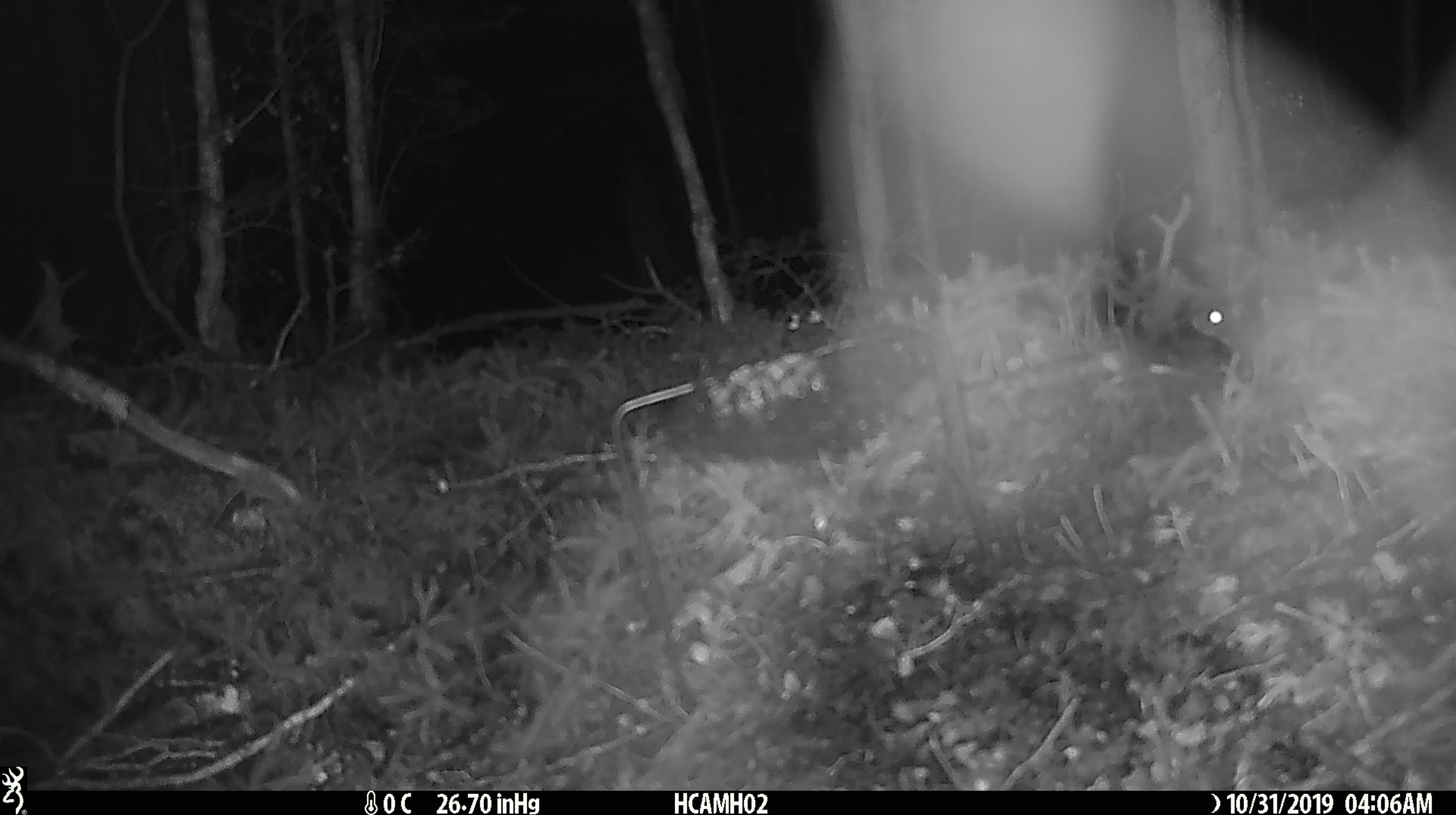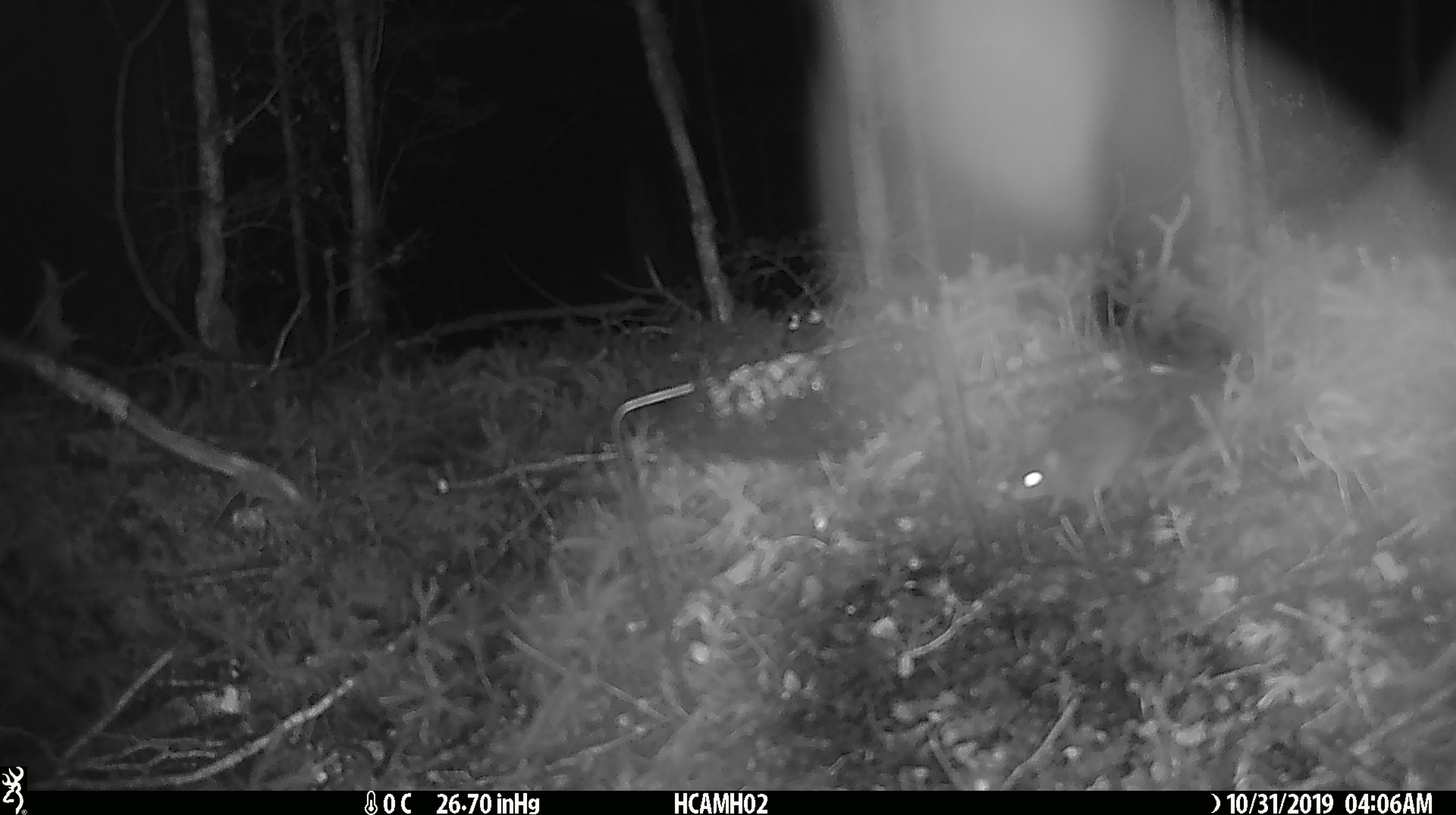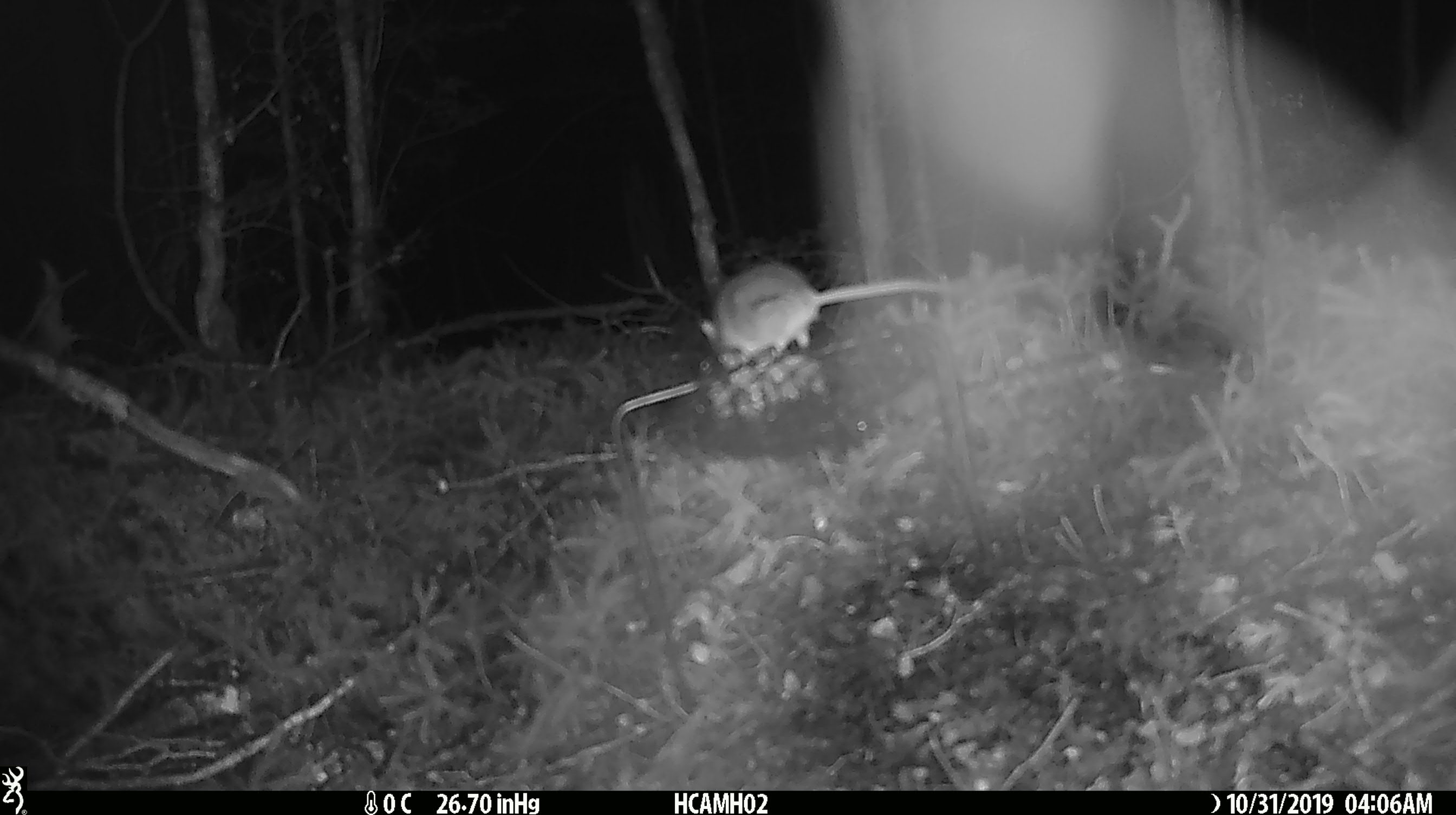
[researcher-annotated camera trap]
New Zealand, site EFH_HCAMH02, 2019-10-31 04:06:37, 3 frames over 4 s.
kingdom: Animalia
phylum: Chordata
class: Mammalia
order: Rodentia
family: Muridae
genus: Mus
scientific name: Mus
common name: mouse